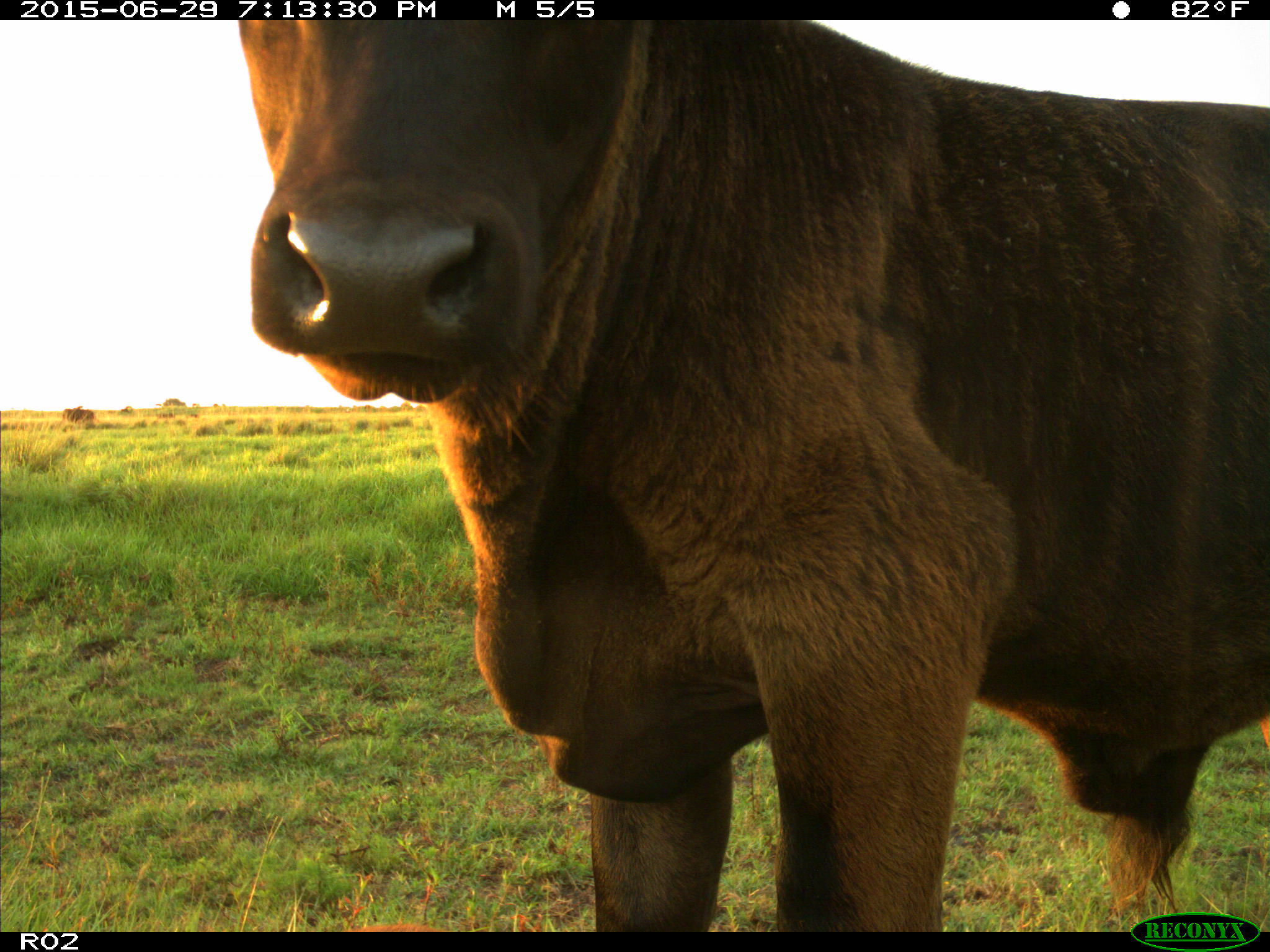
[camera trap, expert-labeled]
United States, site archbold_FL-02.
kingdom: Animalia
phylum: Chordata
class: Mammalia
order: Artiodactyla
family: Bovidae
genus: Bos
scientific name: Bos taurus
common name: domestic cow